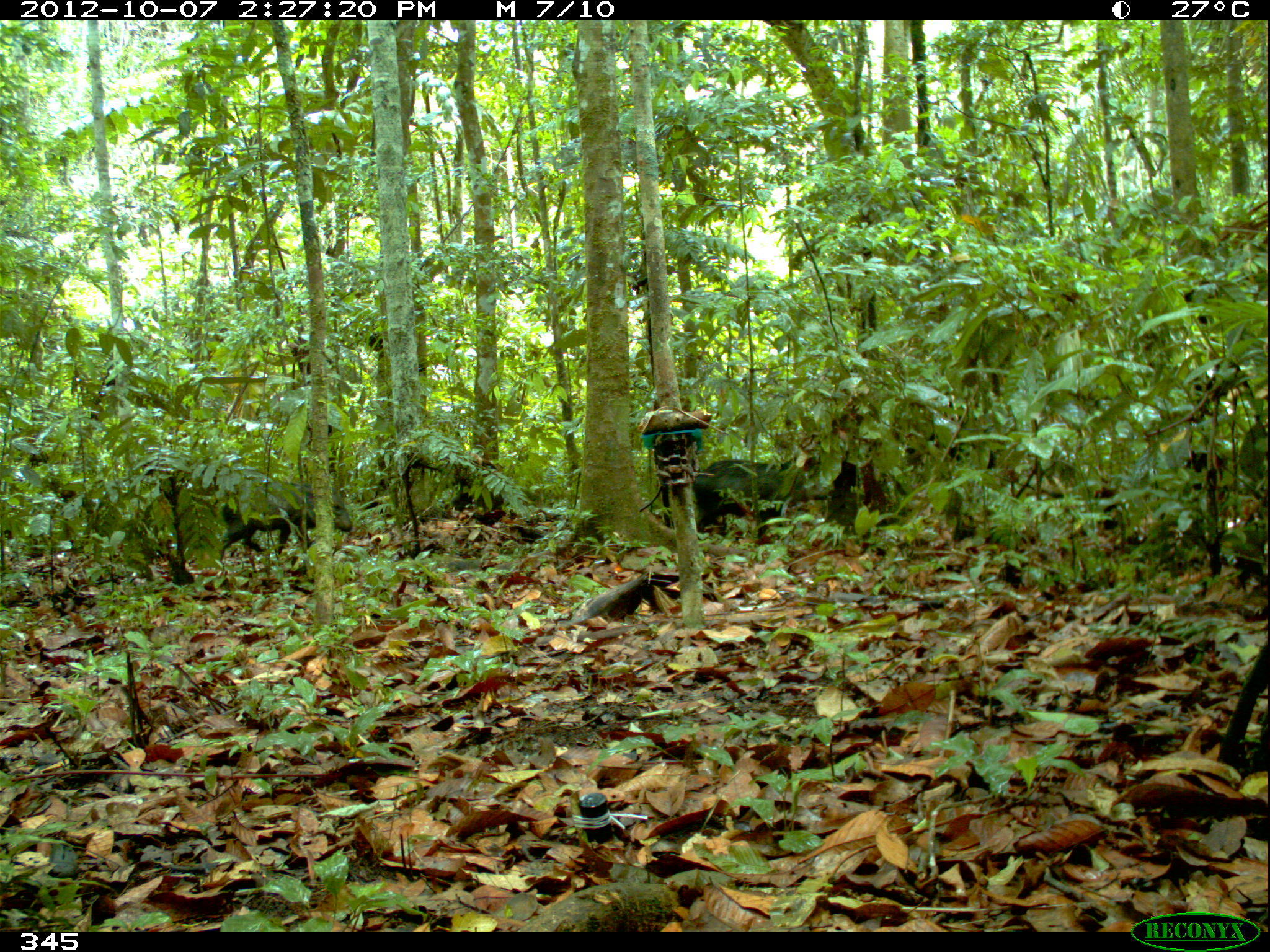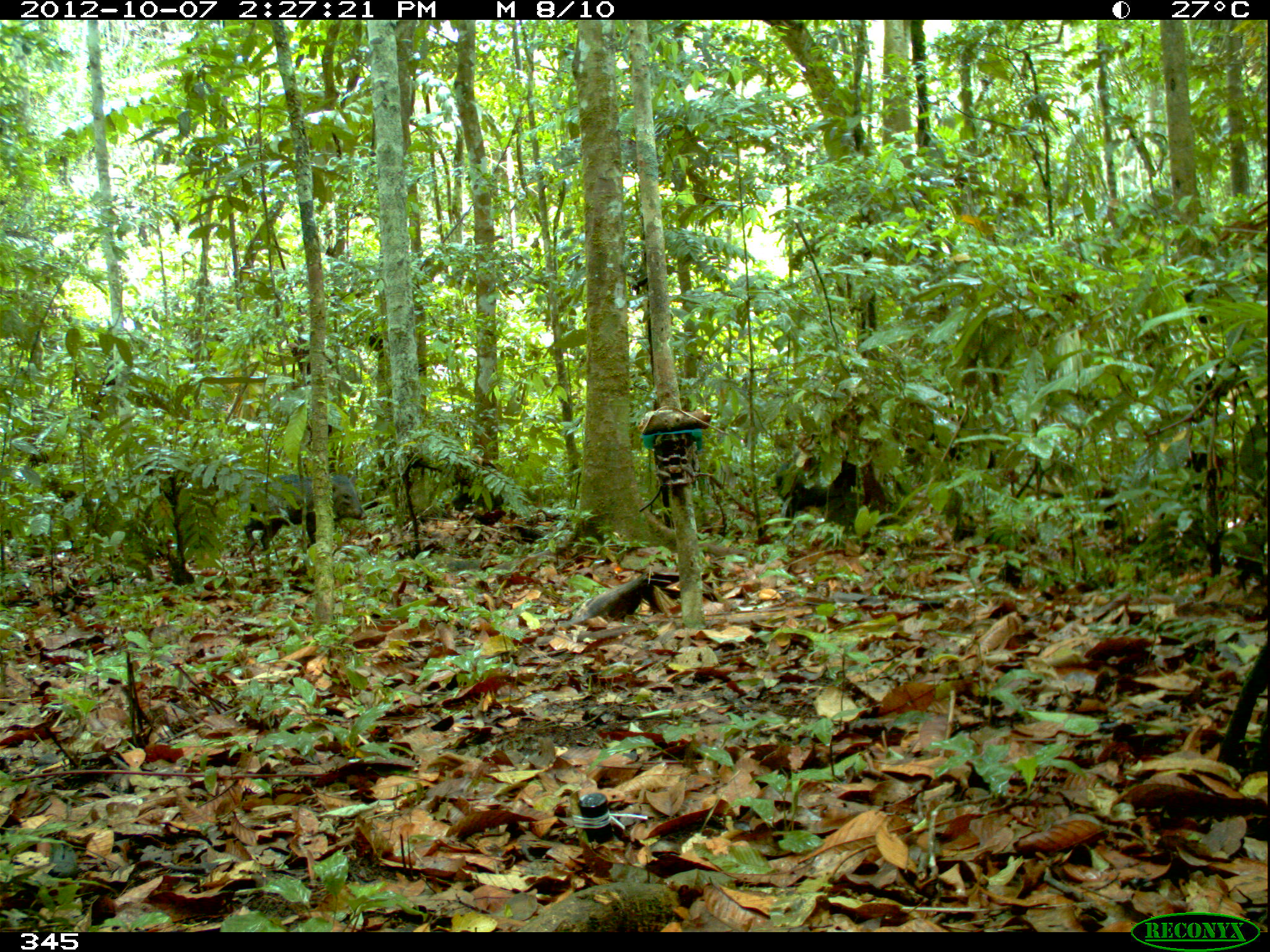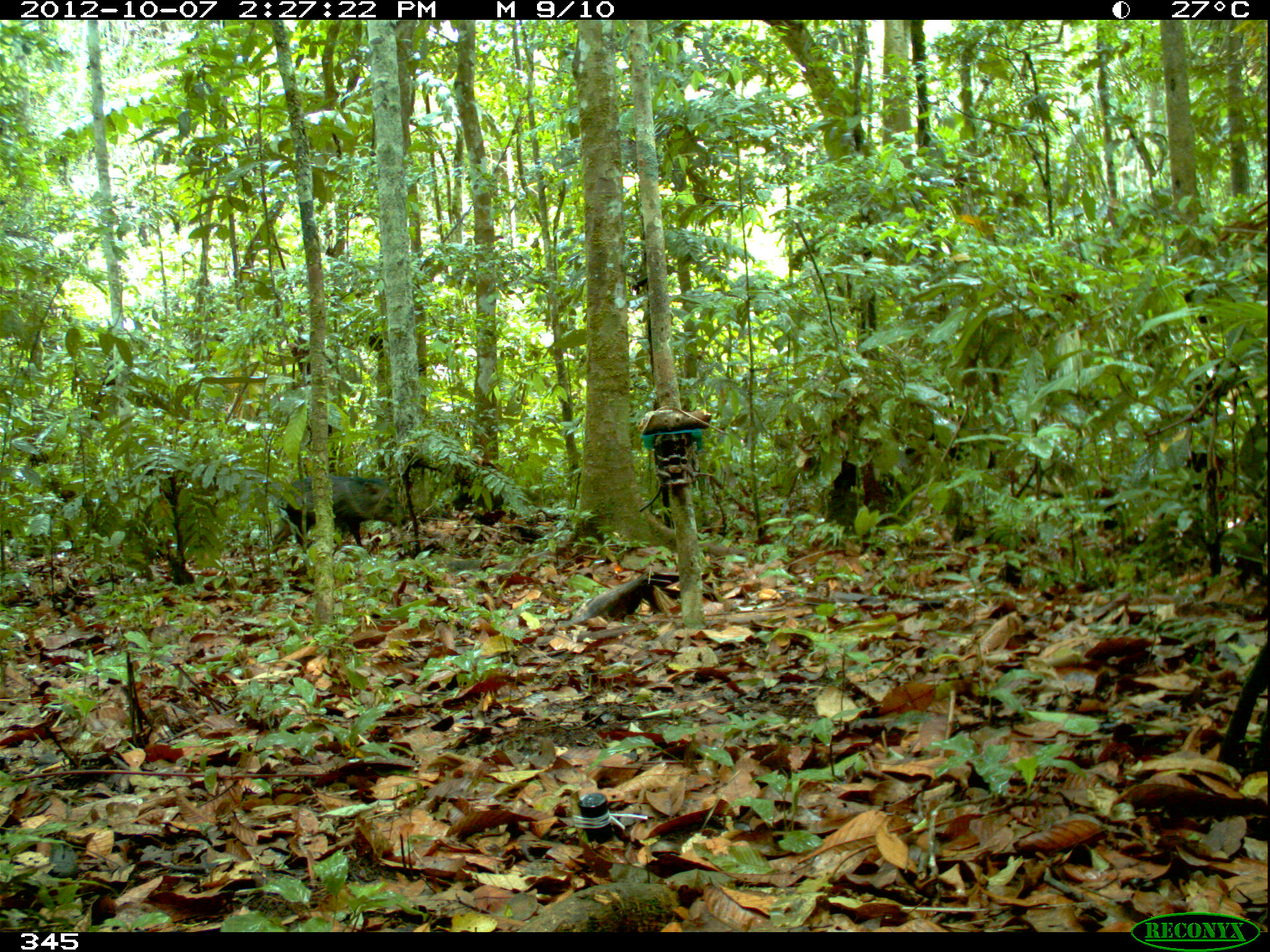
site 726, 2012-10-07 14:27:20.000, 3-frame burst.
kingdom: Animalia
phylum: Chordata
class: Mammalia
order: Artiodactyla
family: Tayassuidae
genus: Pecari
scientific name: Pecari tajacu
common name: collared peccary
Pecari tajacu (collared peccary).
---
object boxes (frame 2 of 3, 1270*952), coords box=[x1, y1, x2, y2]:
pecari tajacu: box=[243, 471, 367, 556]; box=[773, 435, 873, 525]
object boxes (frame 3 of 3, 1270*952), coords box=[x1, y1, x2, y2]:
pecari tajacu: box=[269, 474, 407, 557]